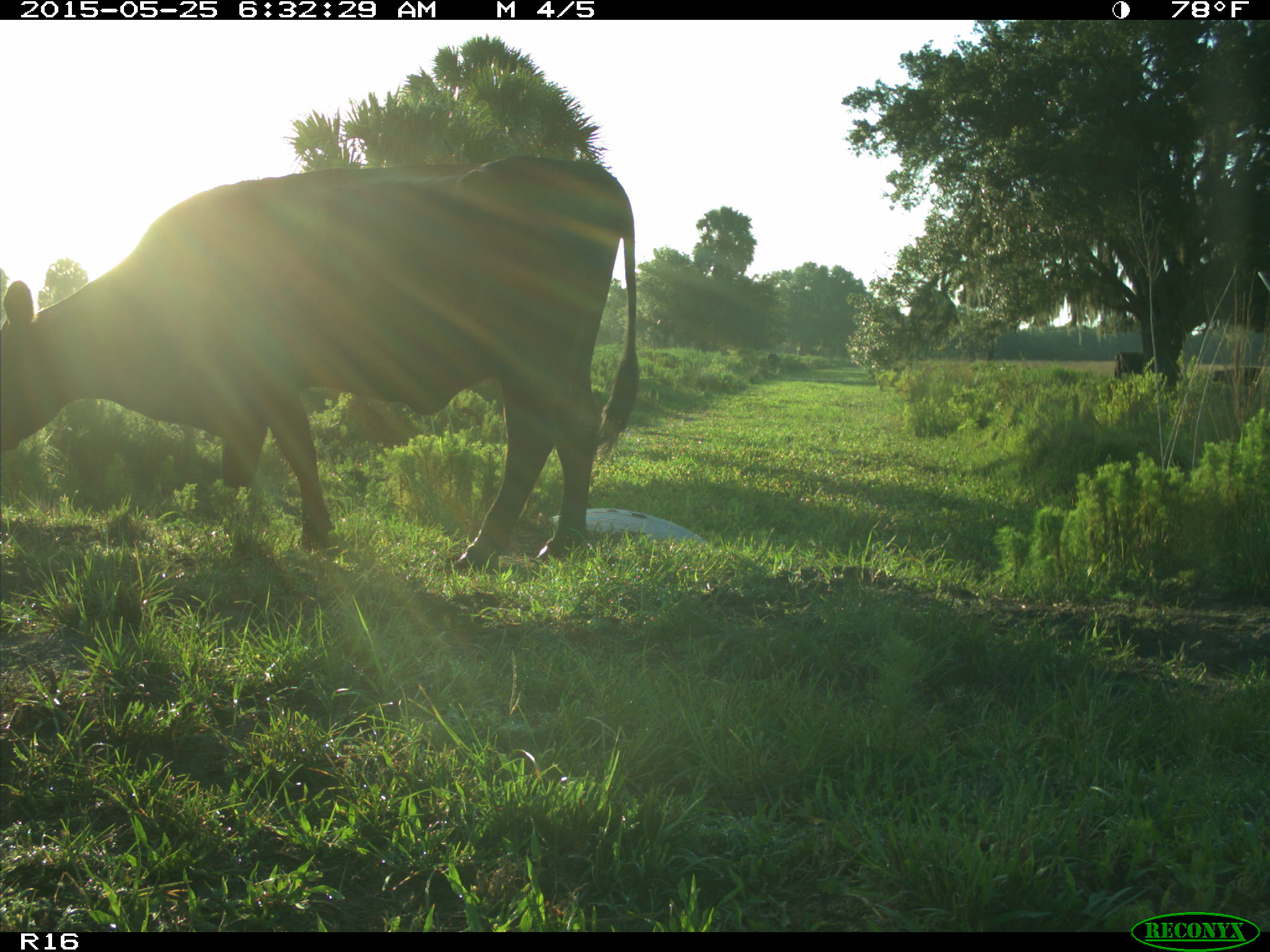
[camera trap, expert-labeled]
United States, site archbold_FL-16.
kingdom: Animalia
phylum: Chordata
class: Mammalia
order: Artiodactyla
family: Bovidae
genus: Bos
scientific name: Bos taurus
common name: domestic cow